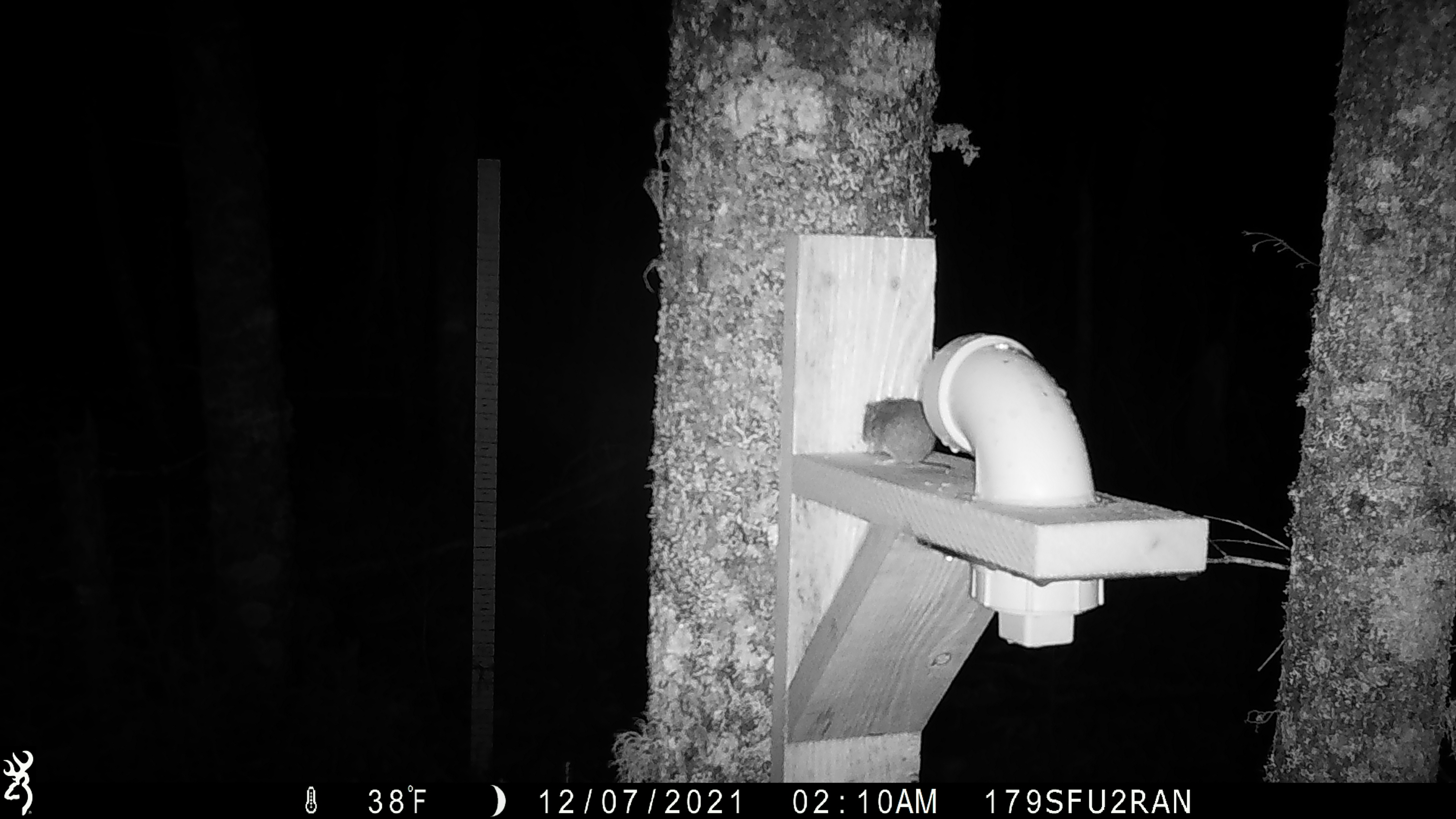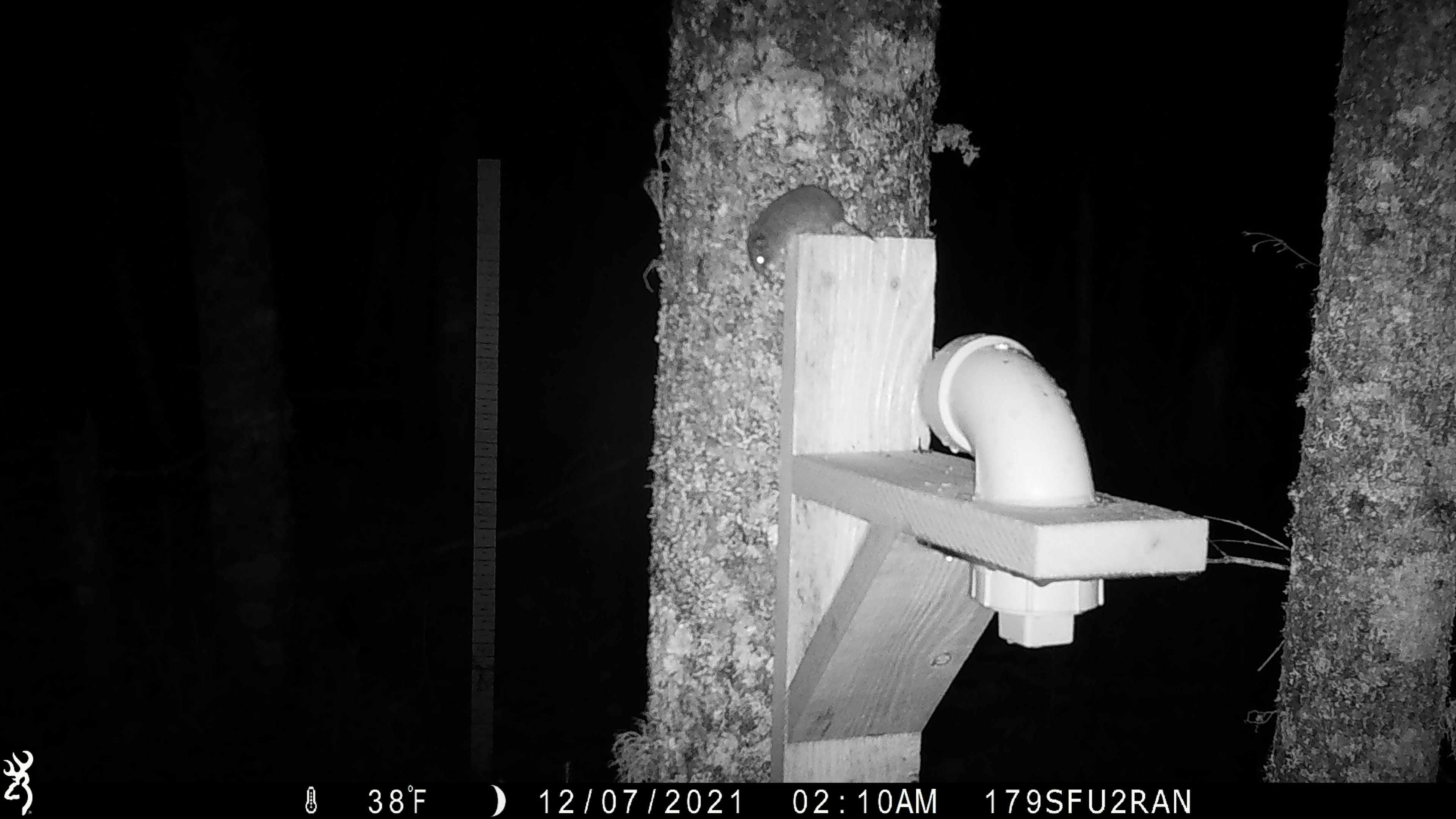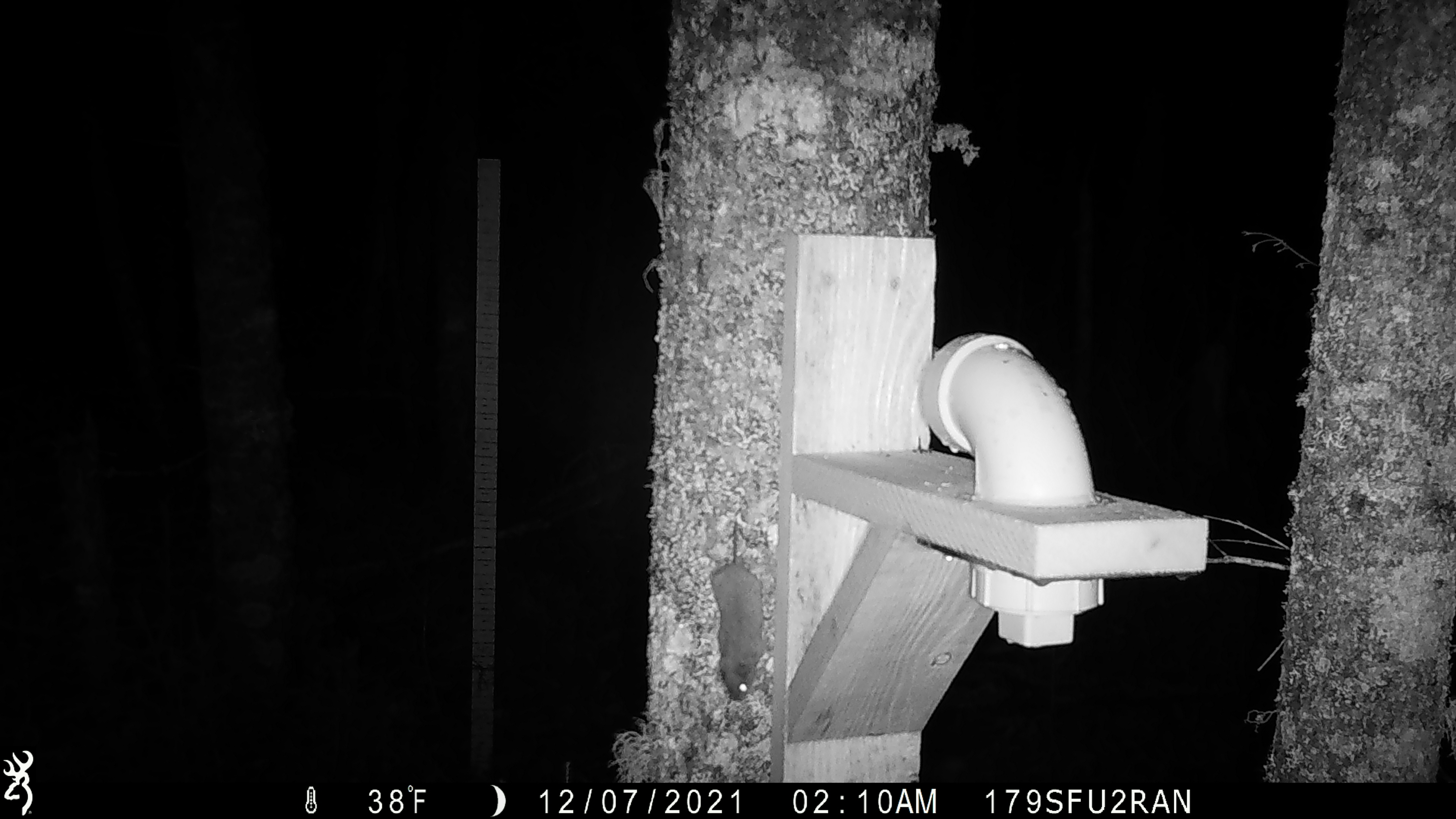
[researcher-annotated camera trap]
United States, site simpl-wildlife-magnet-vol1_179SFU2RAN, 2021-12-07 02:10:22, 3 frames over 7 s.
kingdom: Animalia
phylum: Chordata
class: Mammalia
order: Rodentia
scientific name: Rodentia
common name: mouse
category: mouse sp.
Mouse sp. (mouse) (Rodentia).